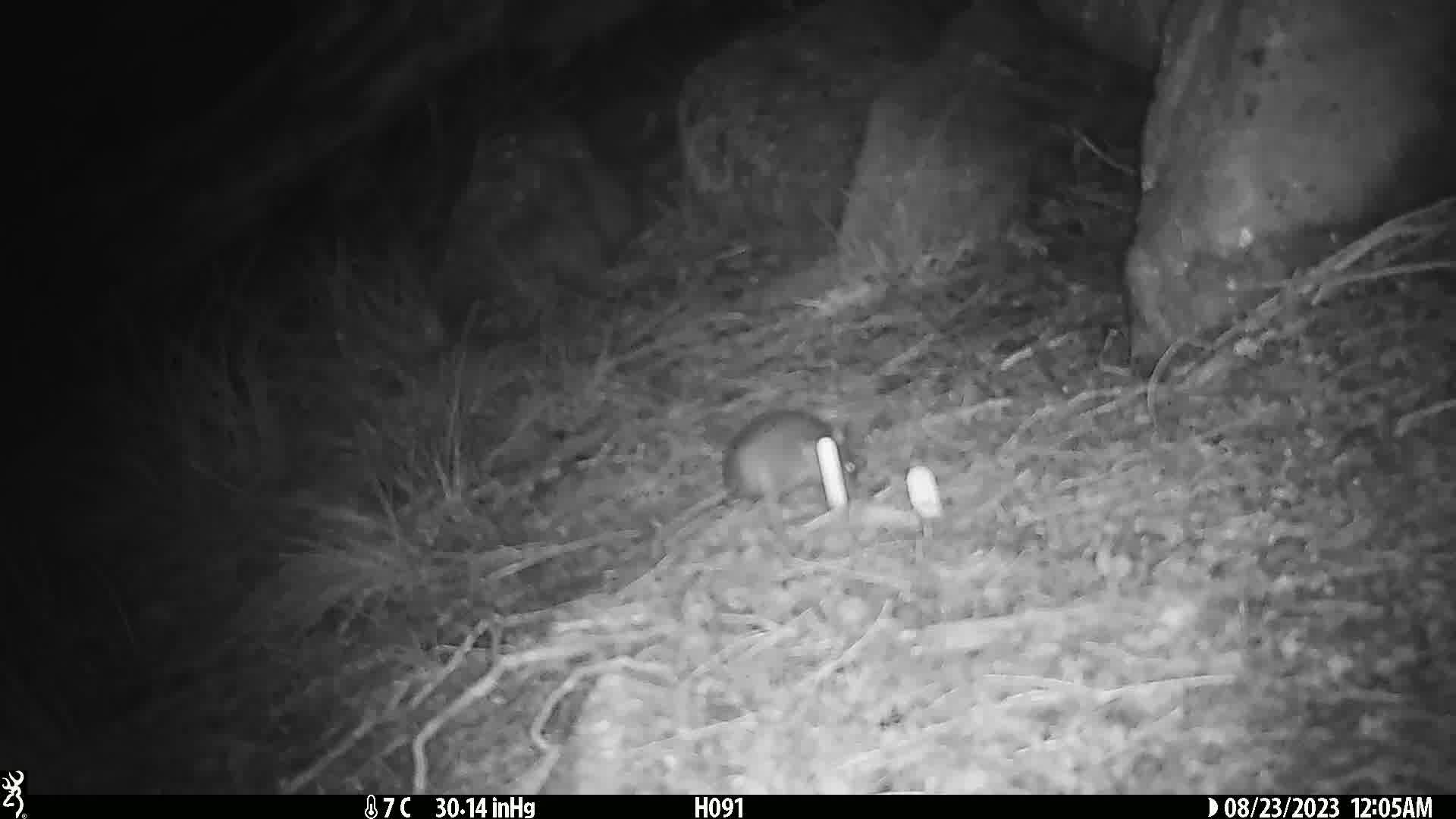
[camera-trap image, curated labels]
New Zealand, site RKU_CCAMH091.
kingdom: Animalia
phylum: Chordata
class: Mammalia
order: Rodentia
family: Muridae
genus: Rattus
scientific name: Rattus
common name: rat